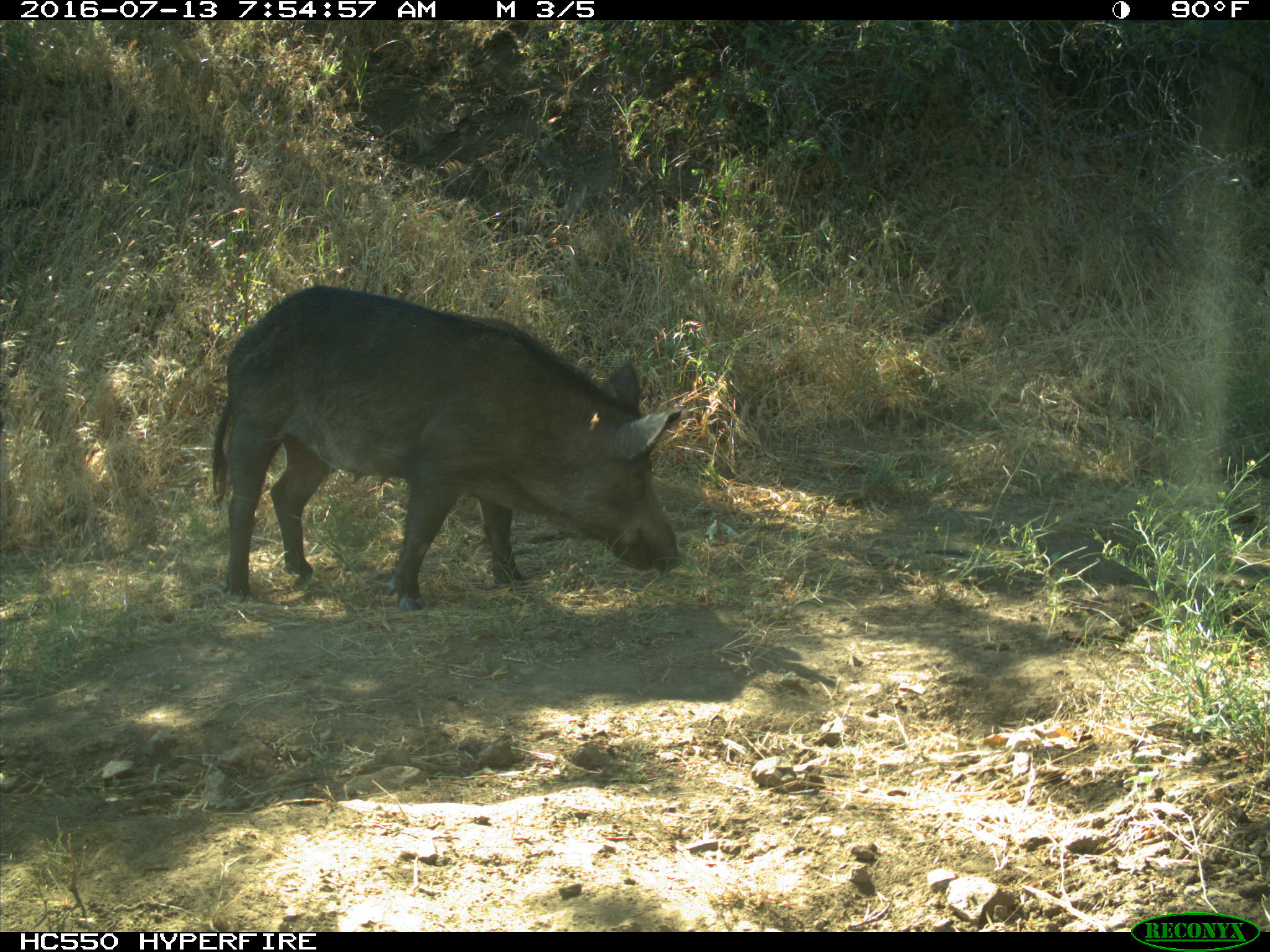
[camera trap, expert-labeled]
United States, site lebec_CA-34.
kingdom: Animalia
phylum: Chordata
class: Mammalia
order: Artiodactyla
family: Suidae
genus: Sus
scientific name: Sus scrofa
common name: wild boar